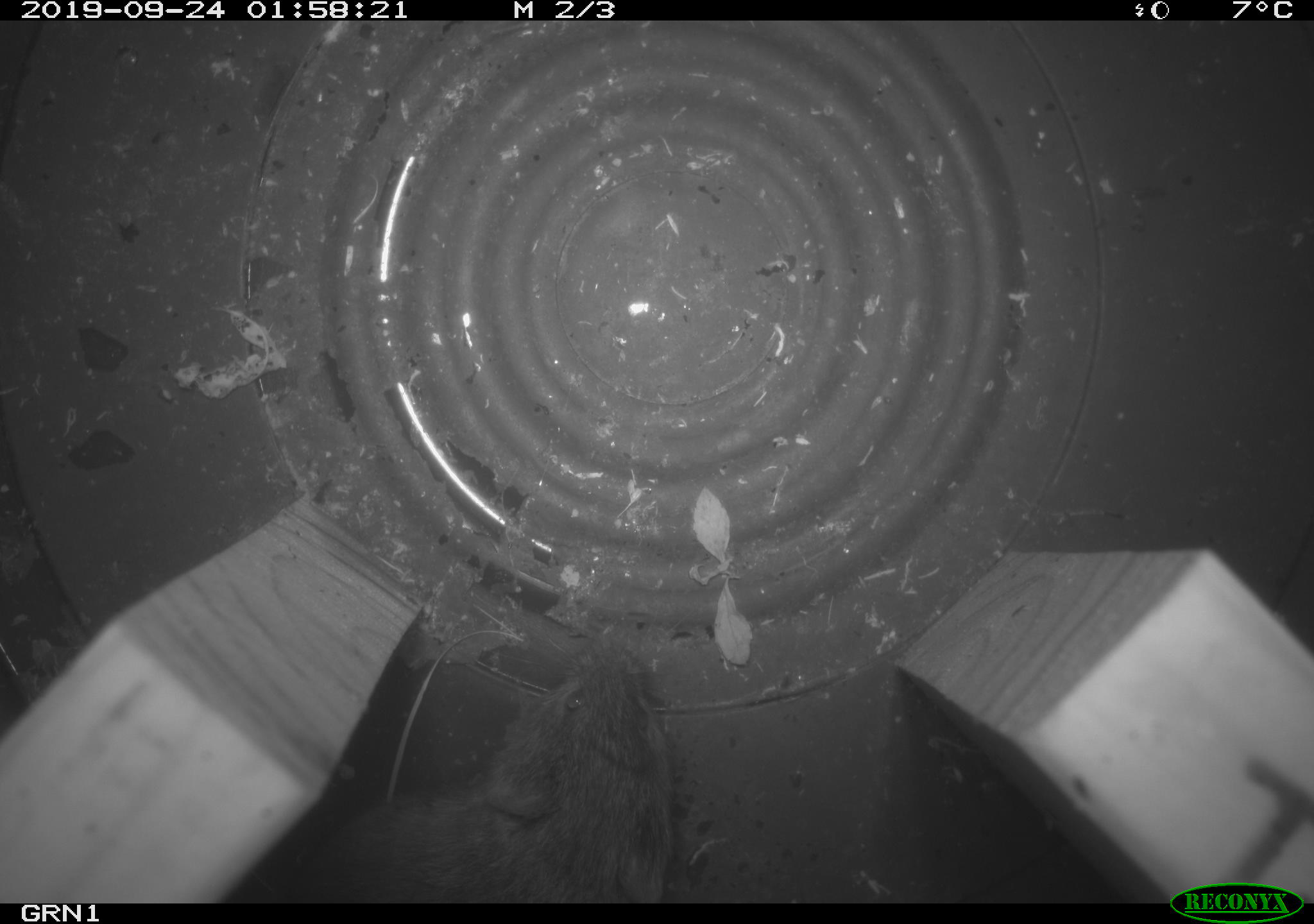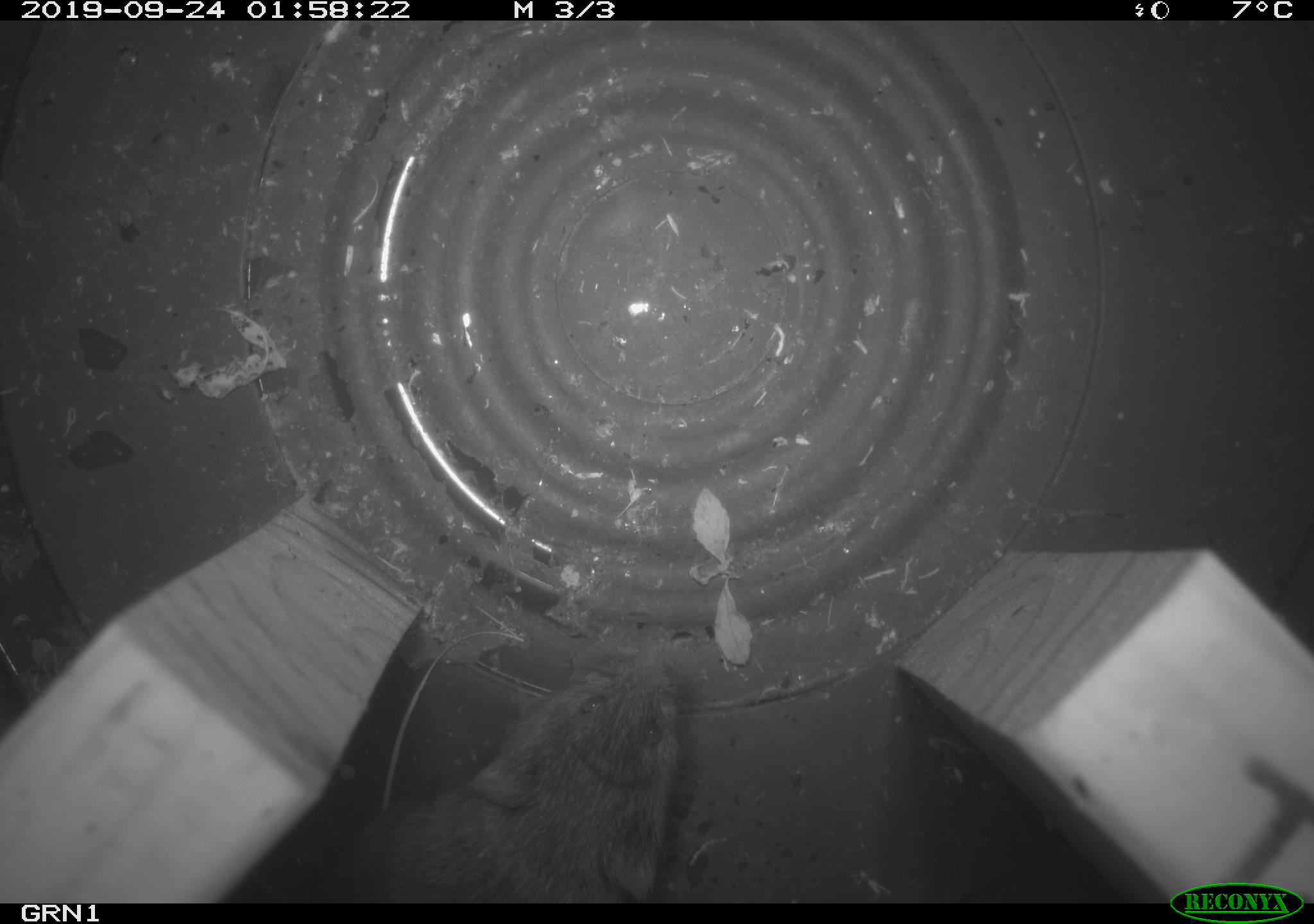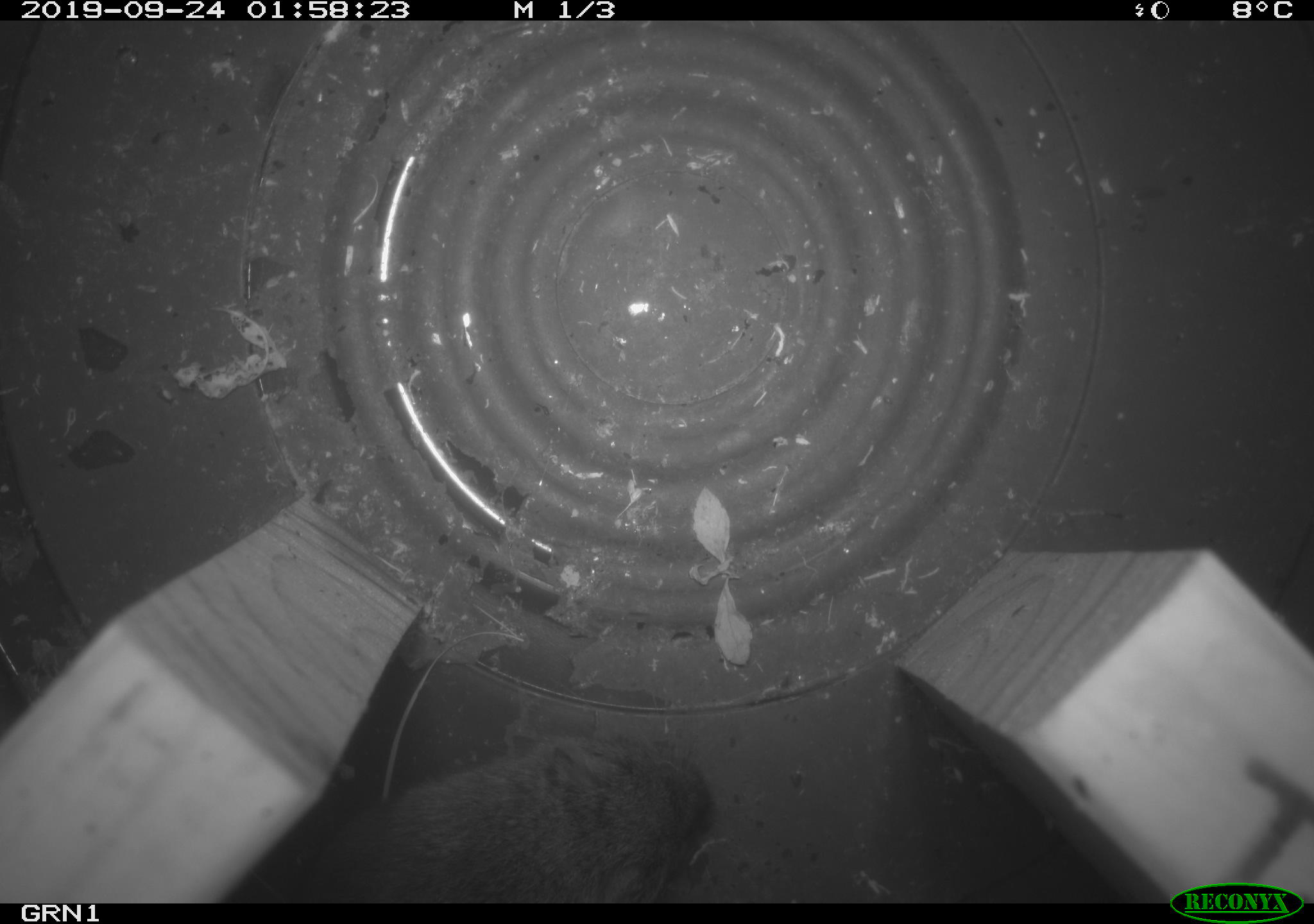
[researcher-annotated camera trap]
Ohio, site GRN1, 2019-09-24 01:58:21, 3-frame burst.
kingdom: Animalia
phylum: Chordata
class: Mammalia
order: Rodentia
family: Cricetidae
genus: Microtus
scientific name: Microtus pennsylvanicus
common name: meadow vole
Meadow vole (Microtus pennsylvanicus).